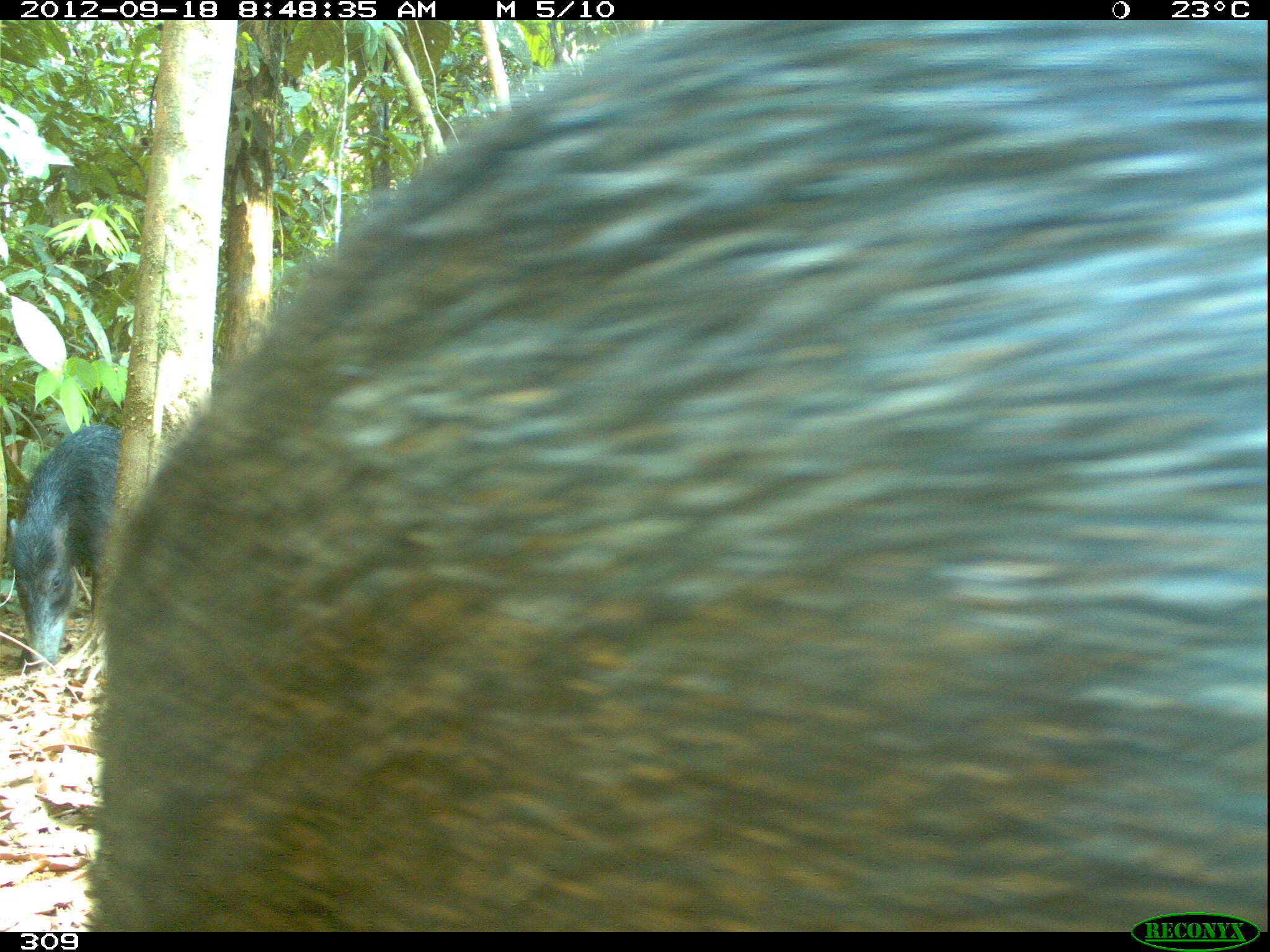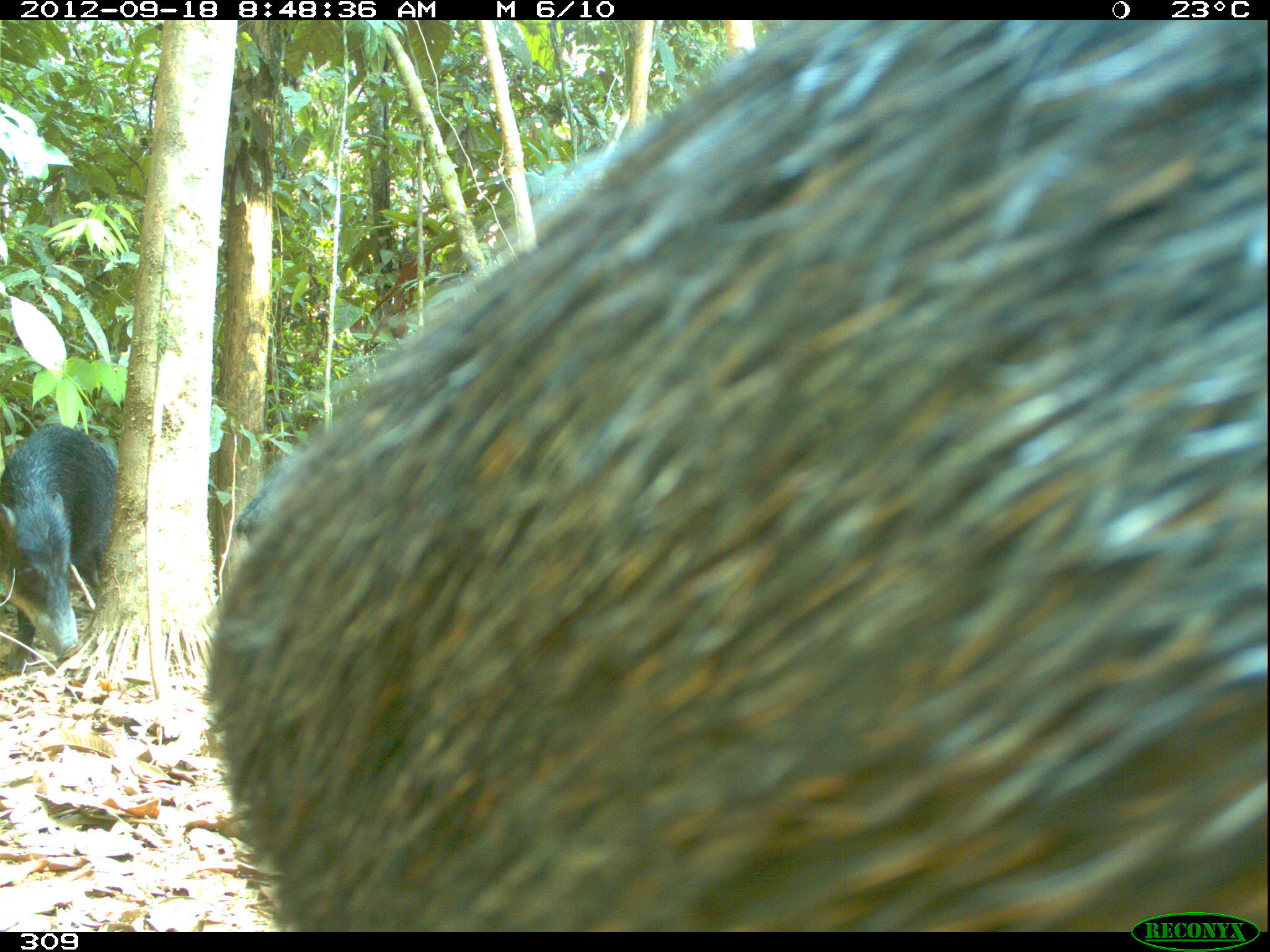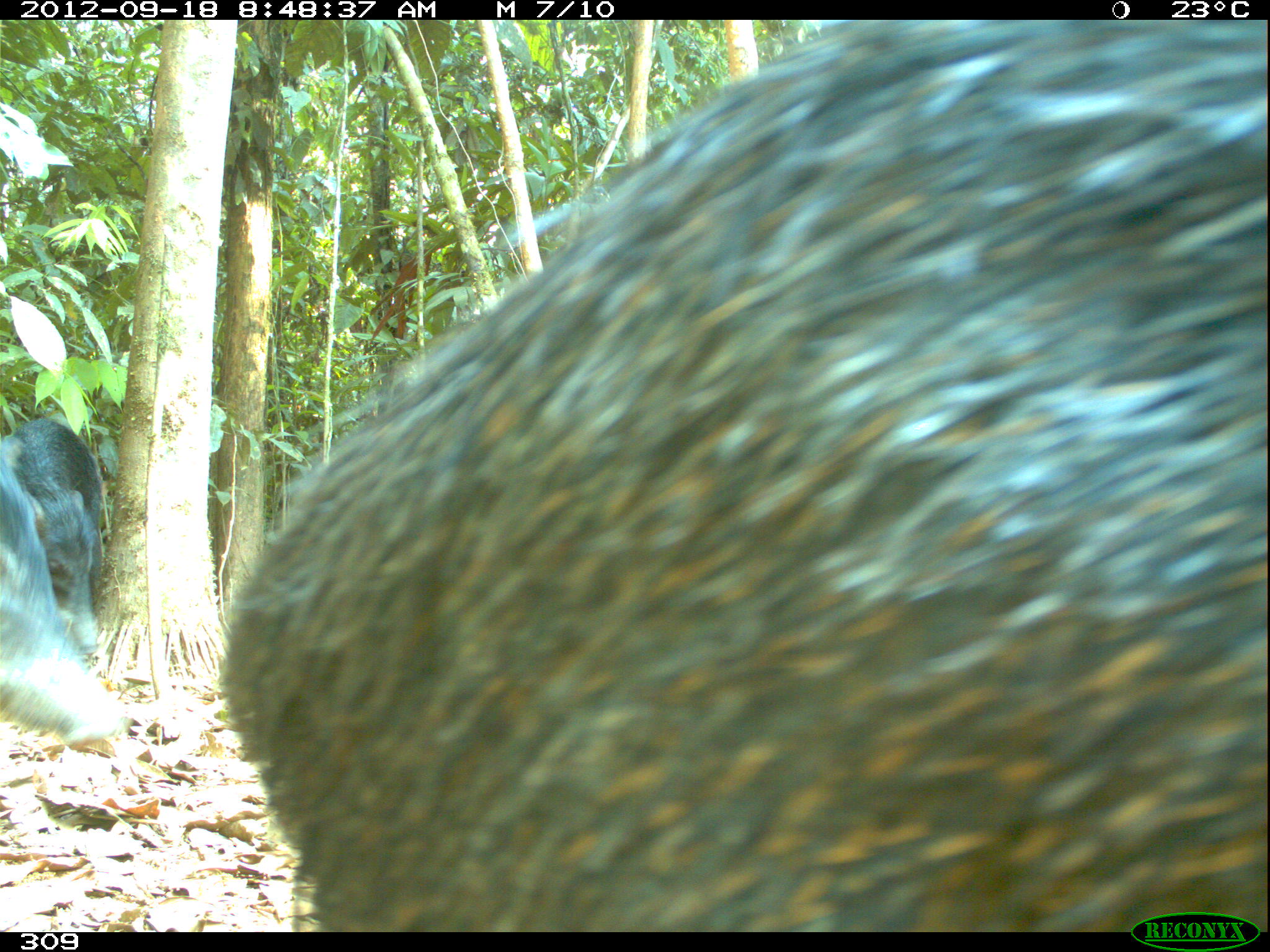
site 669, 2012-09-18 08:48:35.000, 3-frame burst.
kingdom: Animalia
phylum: Chordata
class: Mammalia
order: Artiodactyla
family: Tayassuidae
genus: Tayassu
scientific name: Tayassu pecari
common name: white-lipped peccary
Tayassu pecari (white-lipped peccary).